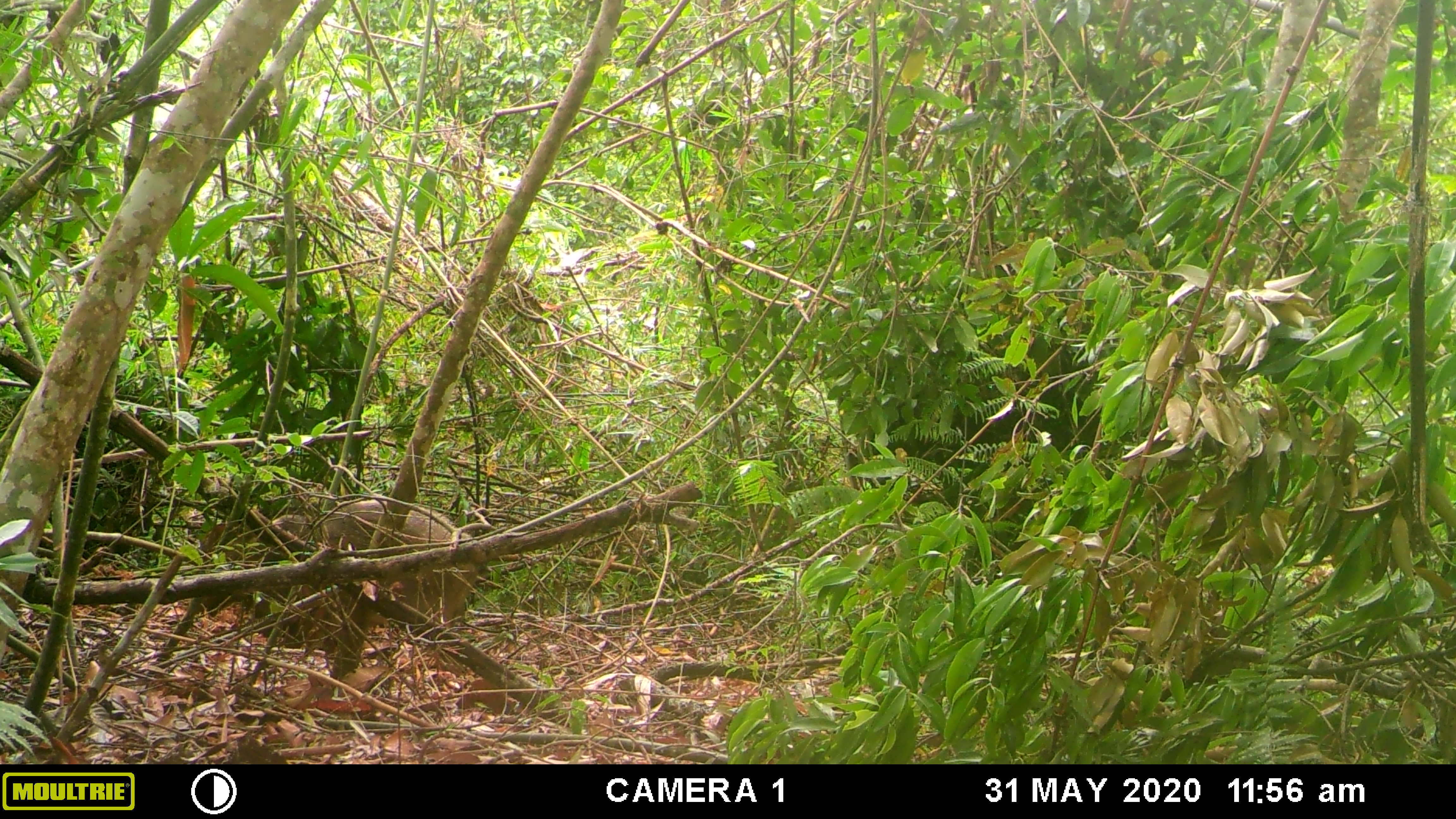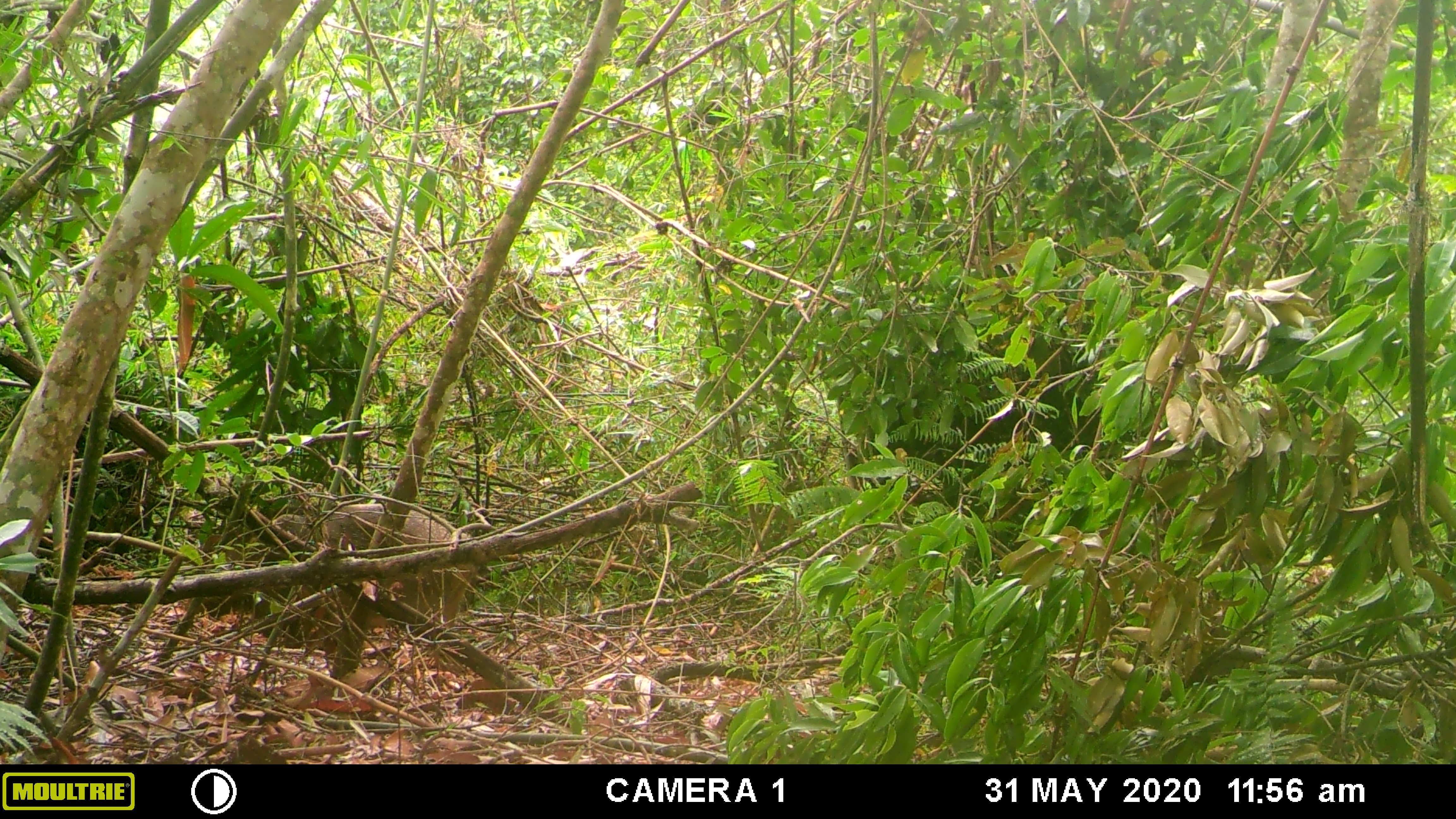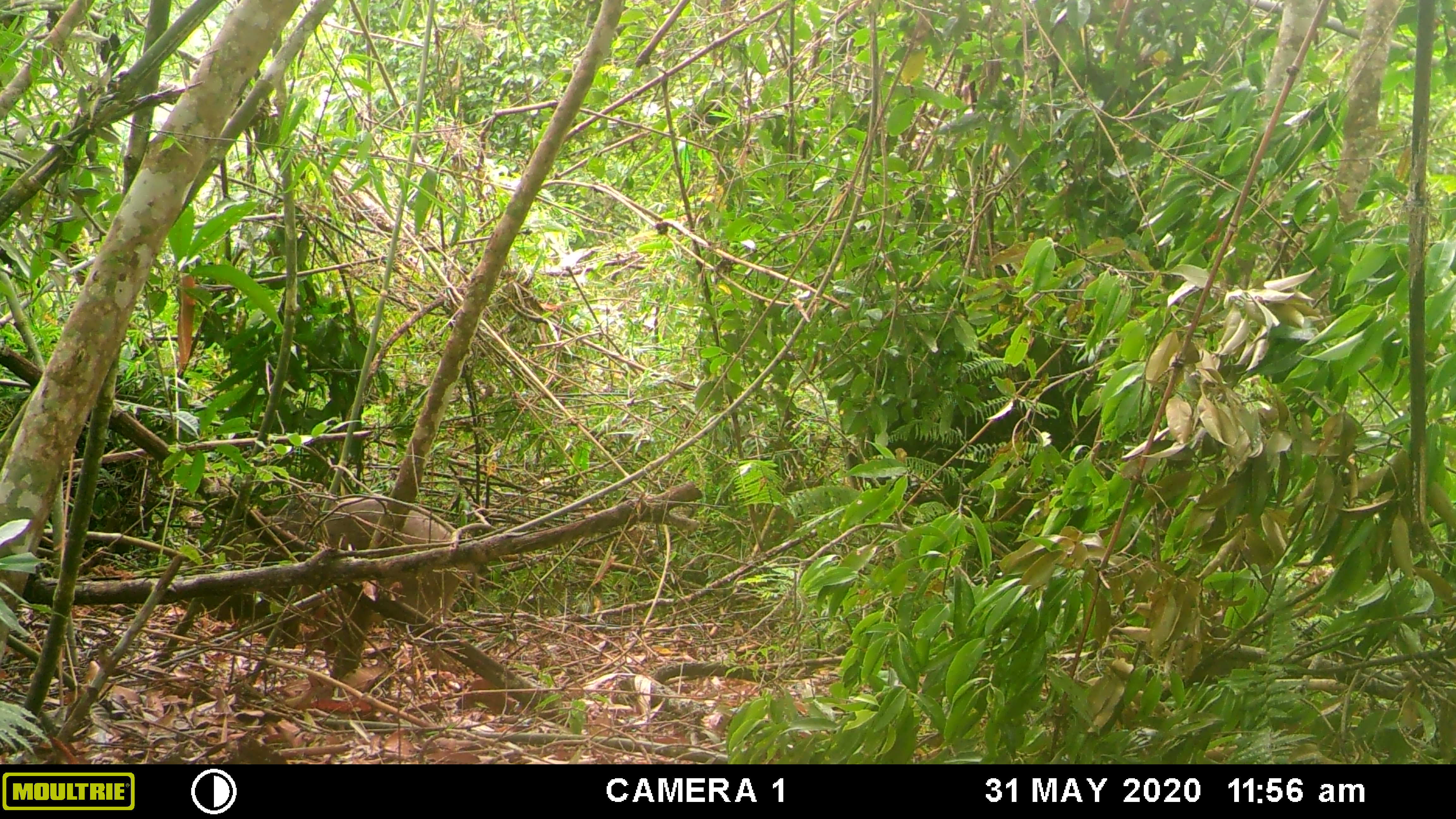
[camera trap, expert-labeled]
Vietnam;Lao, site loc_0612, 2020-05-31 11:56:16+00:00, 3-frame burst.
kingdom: Animalia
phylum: Chordata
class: Mammalia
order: Artiodactyla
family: Suidae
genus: Sus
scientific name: Sus scrofa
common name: eurasian wild pig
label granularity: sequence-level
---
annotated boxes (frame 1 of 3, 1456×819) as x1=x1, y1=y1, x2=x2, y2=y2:
eurasian wild pig: x1=197, y1=495, x2=486, y2=653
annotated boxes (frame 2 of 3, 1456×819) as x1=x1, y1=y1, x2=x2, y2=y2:
eurasian wild pig: x1=197, y1=499, x2=486, y2=653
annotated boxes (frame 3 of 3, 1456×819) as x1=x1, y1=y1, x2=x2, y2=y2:
eurasian wild pig: x1=190, y1=494, x2=479, y2=678